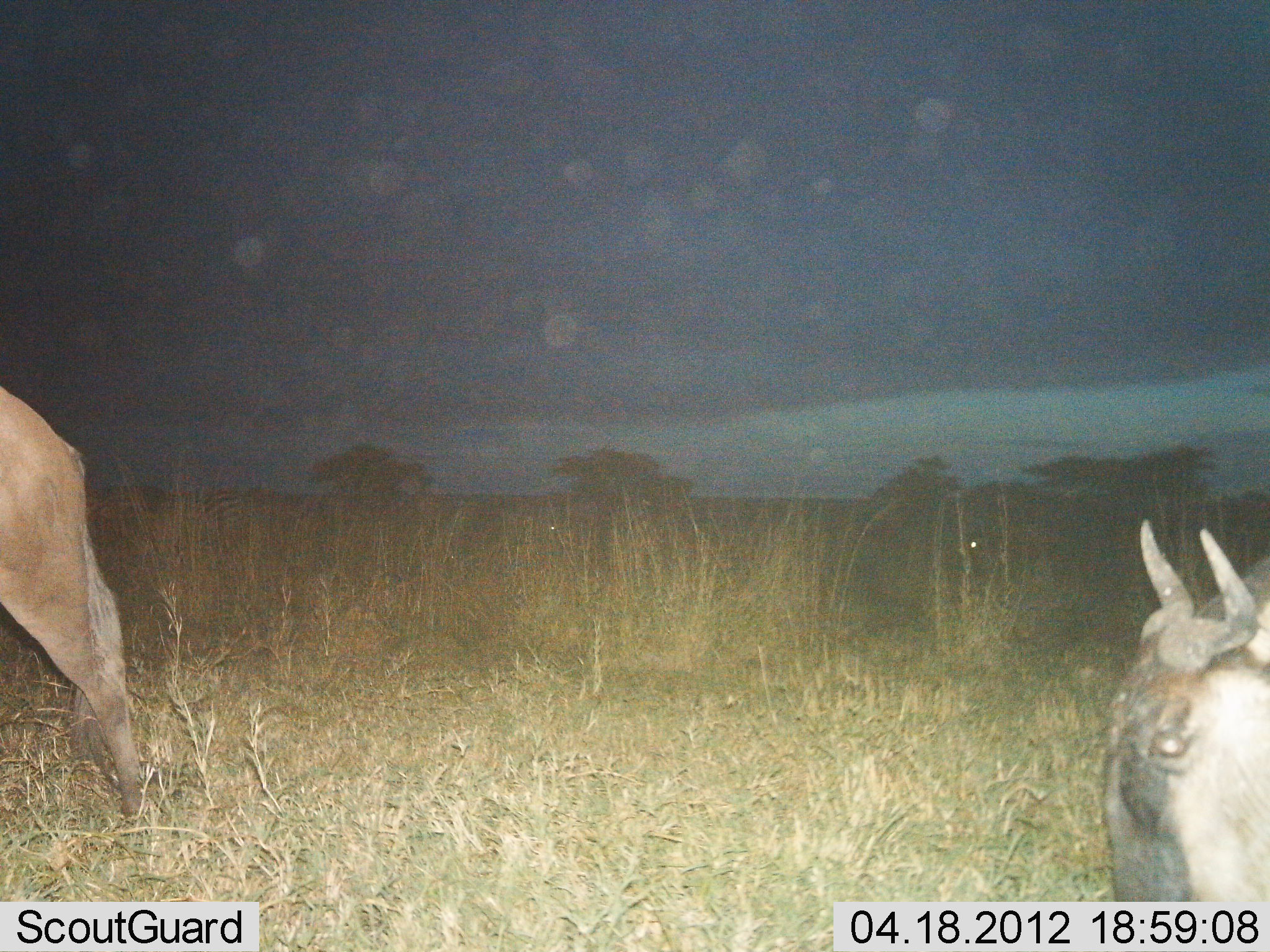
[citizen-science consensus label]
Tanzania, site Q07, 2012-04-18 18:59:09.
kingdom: Animalia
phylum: Chordata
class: Mammalia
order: Artiodactyla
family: Bovidae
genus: Connochaetes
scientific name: Connochaetes taurinus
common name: blue wildebeest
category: wildebeest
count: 2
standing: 38%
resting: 19%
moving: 57%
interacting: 0%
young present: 0%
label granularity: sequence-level